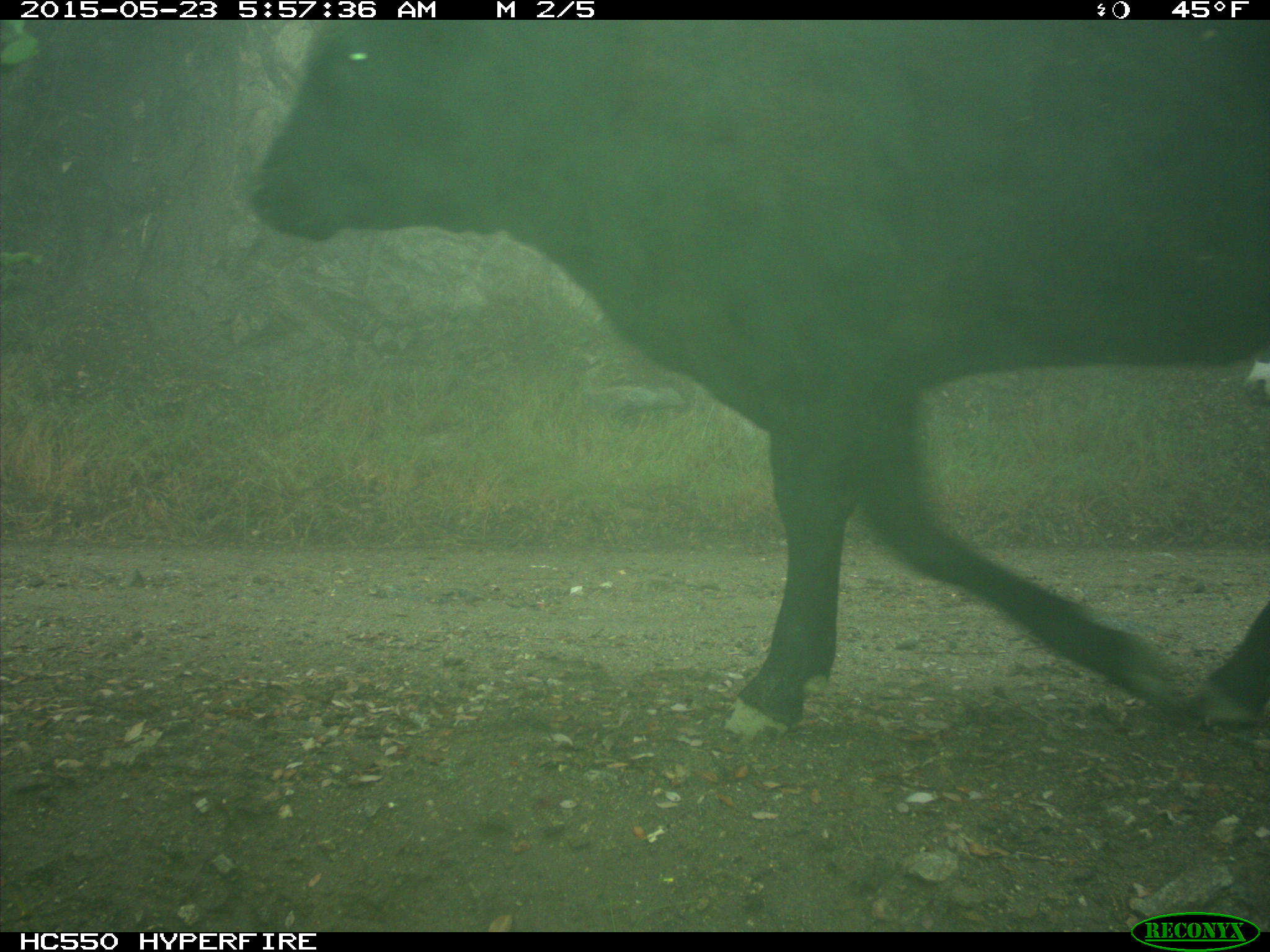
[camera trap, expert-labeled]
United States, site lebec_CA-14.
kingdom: Animalia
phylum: Chordata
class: Mammalia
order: Artiodactyla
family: Bovidae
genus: Bos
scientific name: Bos taurus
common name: domestic cow